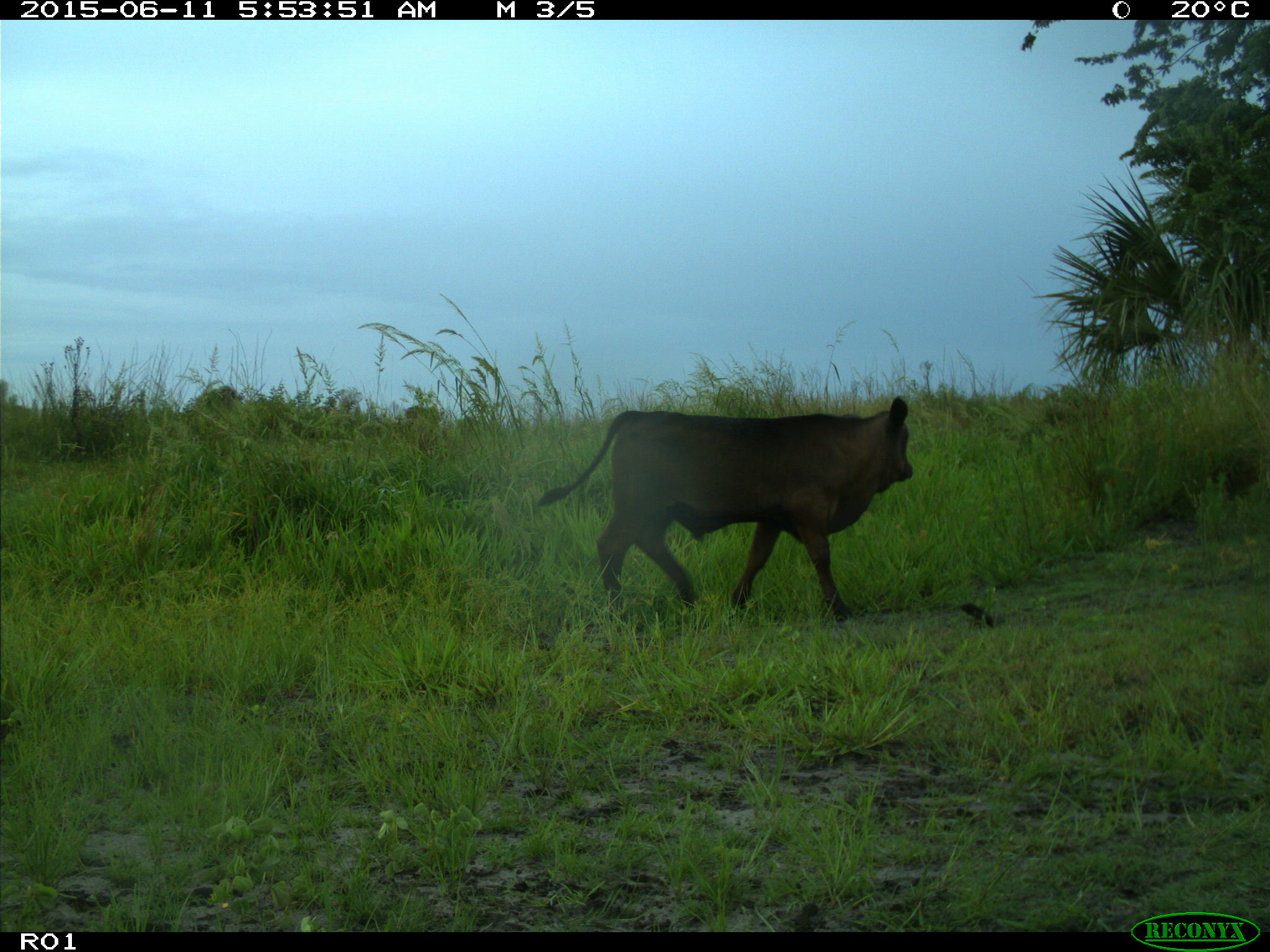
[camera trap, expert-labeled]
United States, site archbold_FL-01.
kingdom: Animalia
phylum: Chordata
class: Mammalia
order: Artiodactyla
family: Bovidae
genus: Bos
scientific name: Bos taurus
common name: domestic cow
Bos taurus (domestic cow).